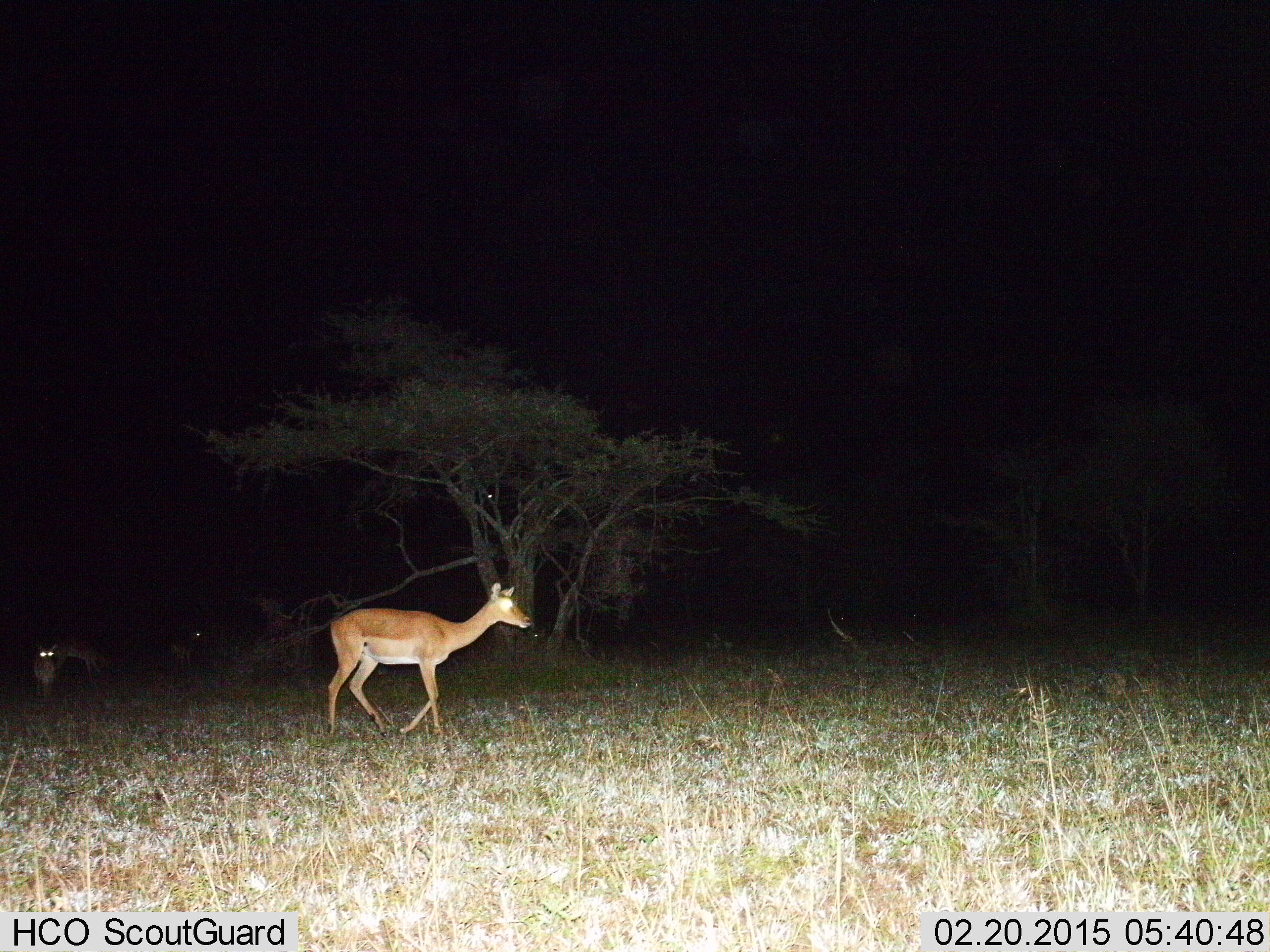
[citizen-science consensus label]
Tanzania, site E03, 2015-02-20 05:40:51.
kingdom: Animalia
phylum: Chordata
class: Mammalia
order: Artiodactyla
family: Bovidae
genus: Aepyceros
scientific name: Aepyceros melampus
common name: impala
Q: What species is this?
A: Impala (Aepyceros melampus).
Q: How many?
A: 3.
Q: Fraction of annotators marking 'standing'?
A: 45%.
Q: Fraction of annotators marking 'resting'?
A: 0%.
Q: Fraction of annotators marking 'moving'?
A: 100%.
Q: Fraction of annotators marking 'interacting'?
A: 0%.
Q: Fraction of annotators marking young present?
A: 0%.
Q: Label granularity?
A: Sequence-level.